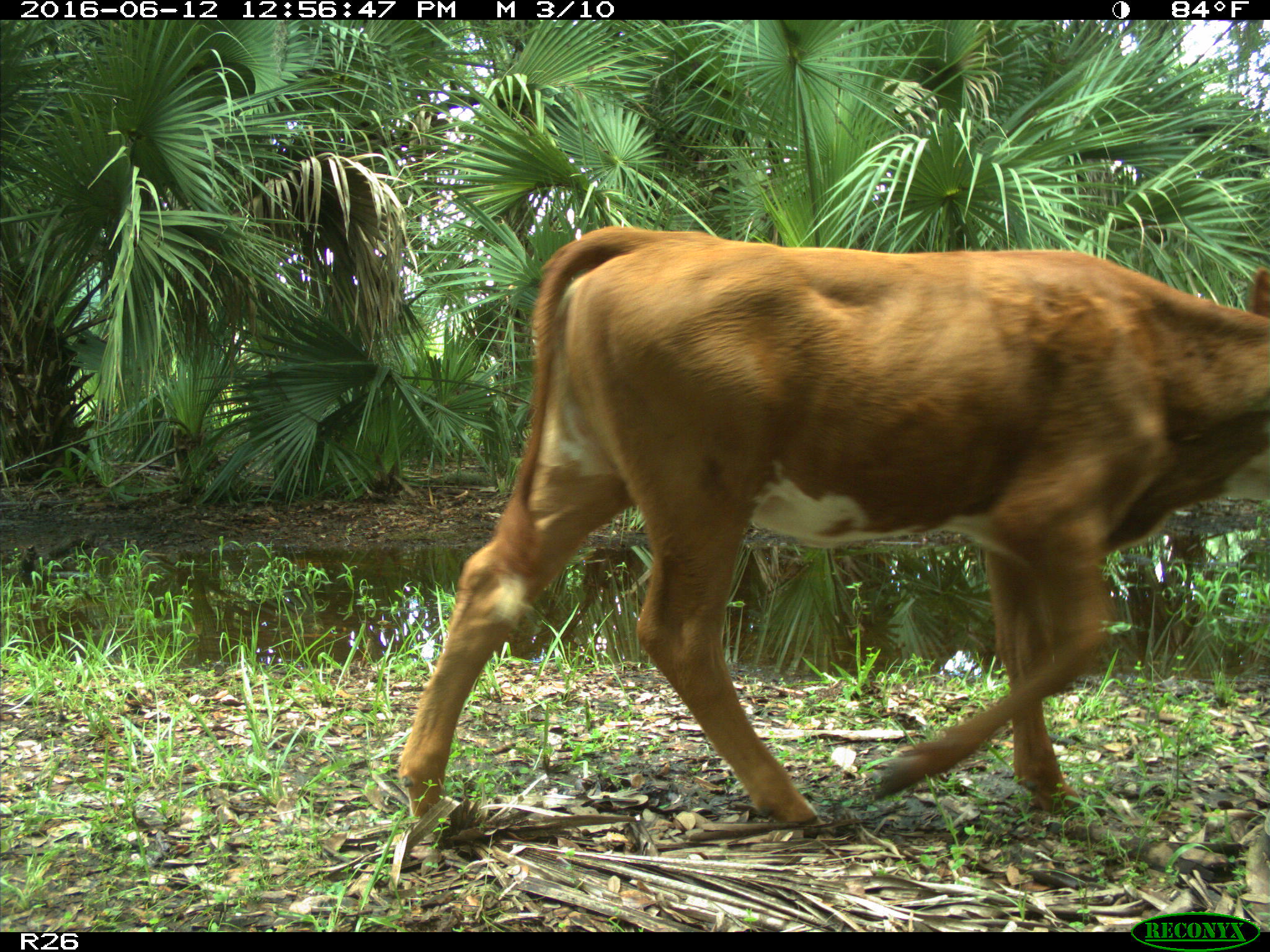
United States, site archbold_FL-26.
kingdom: Animalia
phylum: Chordata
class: Mammalia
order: Artiodactyla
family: Bovidae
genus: Bos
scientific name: Bos taurus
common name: domestic cow